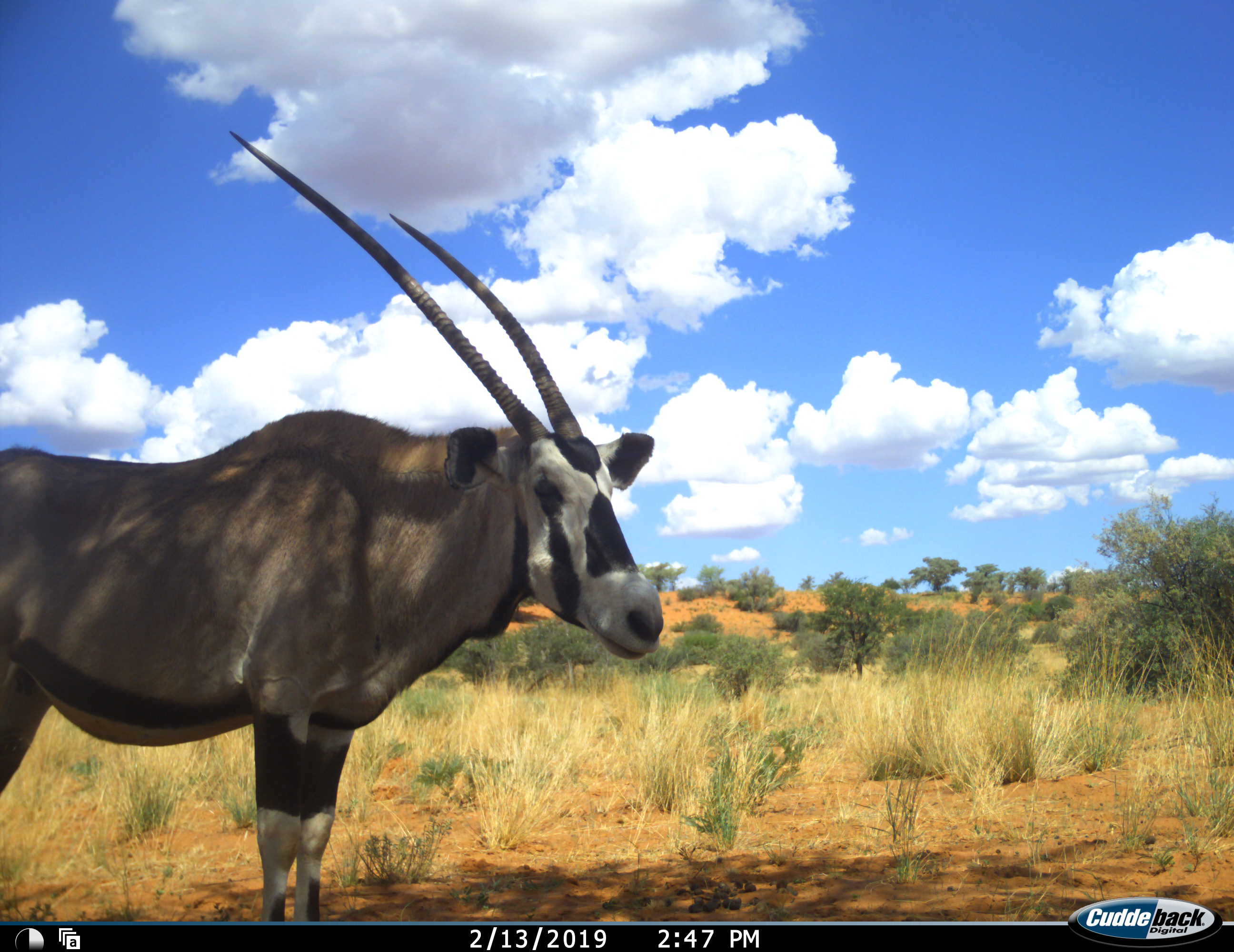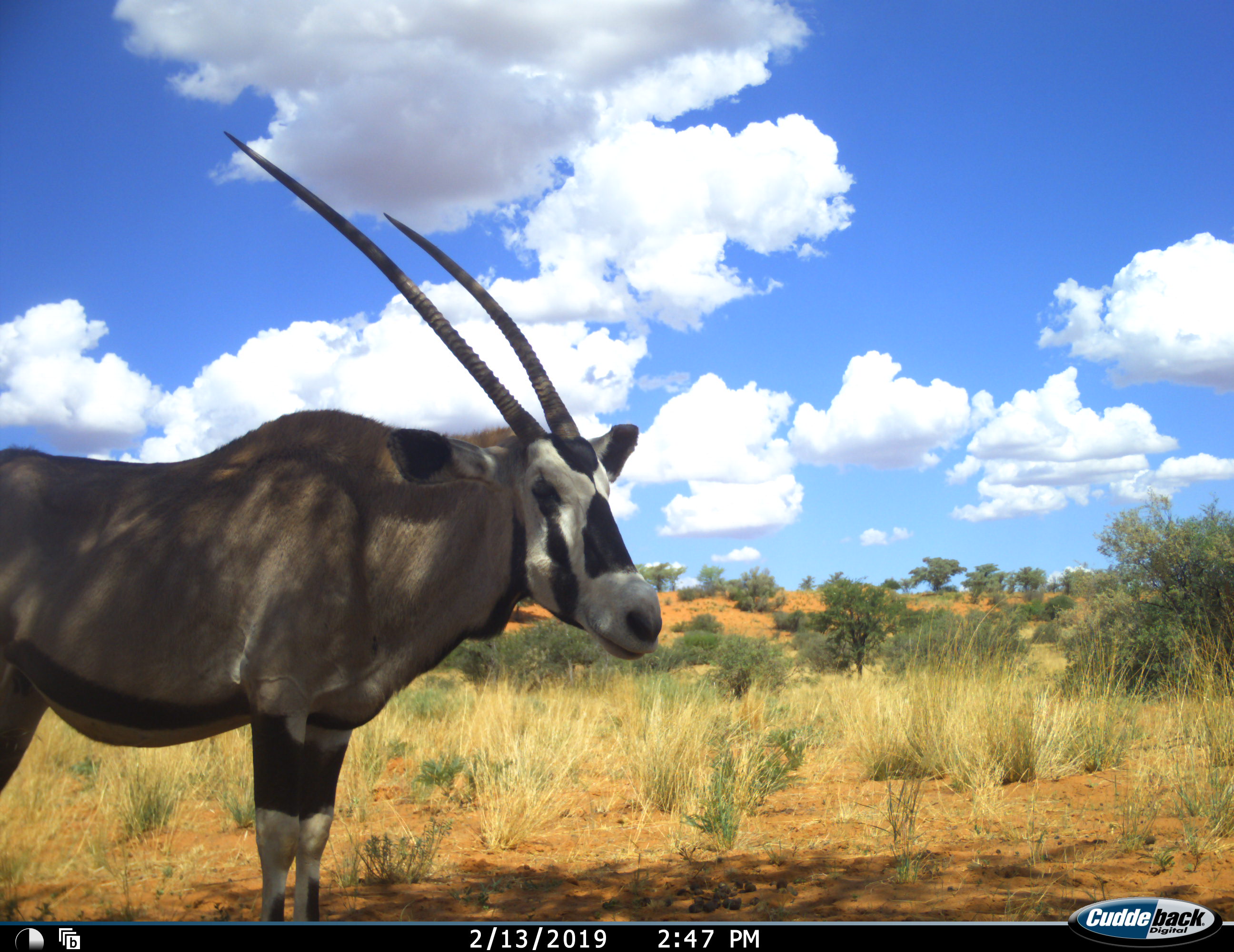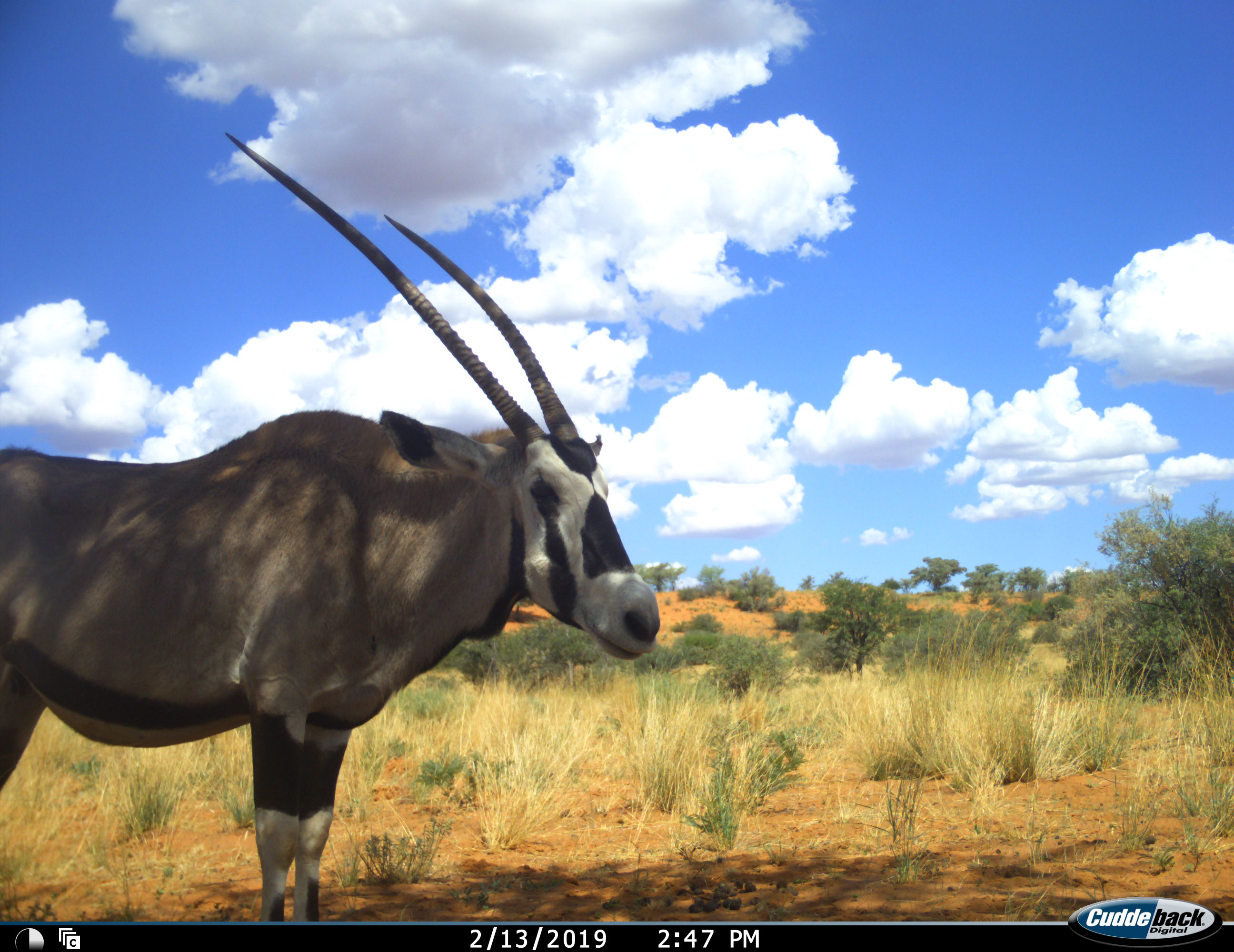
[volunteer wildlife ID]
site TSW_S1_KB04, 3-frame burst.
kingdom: Animalia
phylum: Chordata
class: Mammalia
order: Artiodactyla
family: Bovidae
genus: Oryx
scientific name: Oryx gazella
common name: gemsbok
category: oryx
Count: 1.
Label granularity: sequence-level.